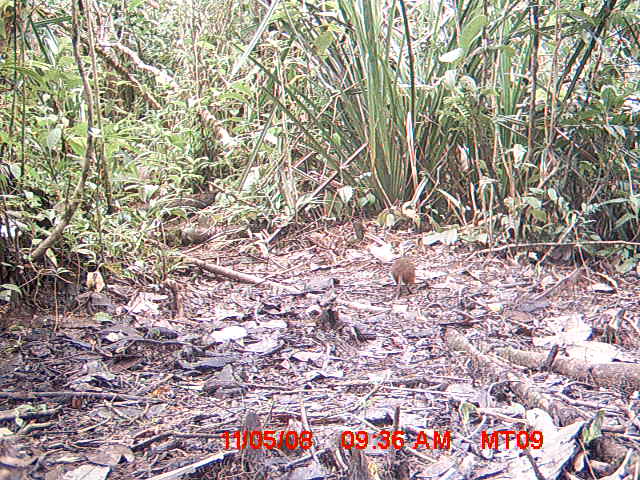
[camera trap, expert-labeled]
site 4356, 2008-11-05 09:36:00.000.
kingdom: Animalia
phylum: Chordata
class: Aves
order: Cuculiformes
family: Cuculidae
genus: Coua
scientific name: Coua serriana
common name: red-breasted coua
Coua serriana (red-breasted coua), count 1.